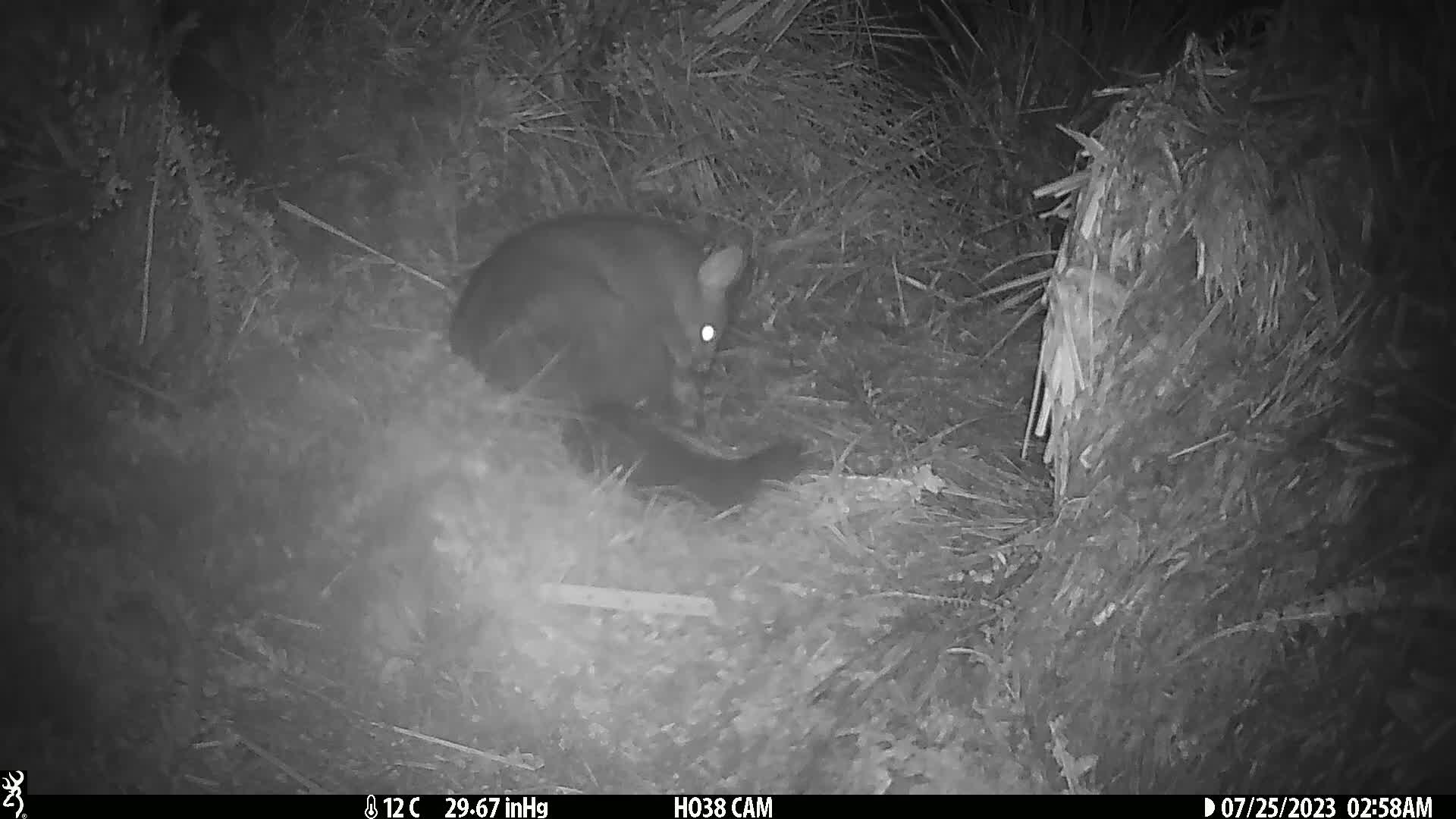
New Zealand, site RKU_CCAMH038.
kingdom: Animalia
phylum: Chordata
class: Mammalia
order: Diprotodontia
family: Phalangeridae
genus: Trichosurus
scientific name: Trichosurus vulpecula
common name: common brushtail possum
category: possum